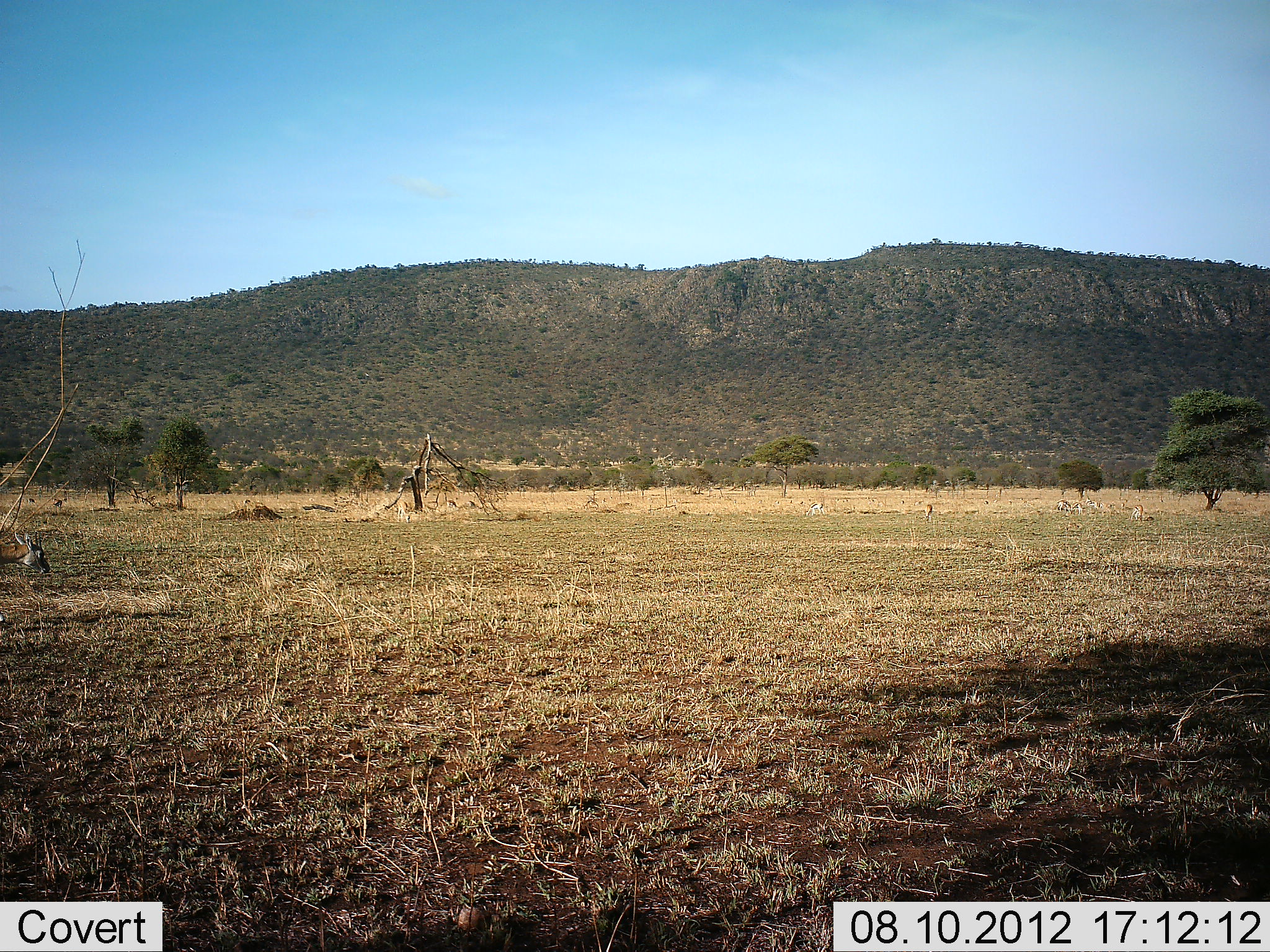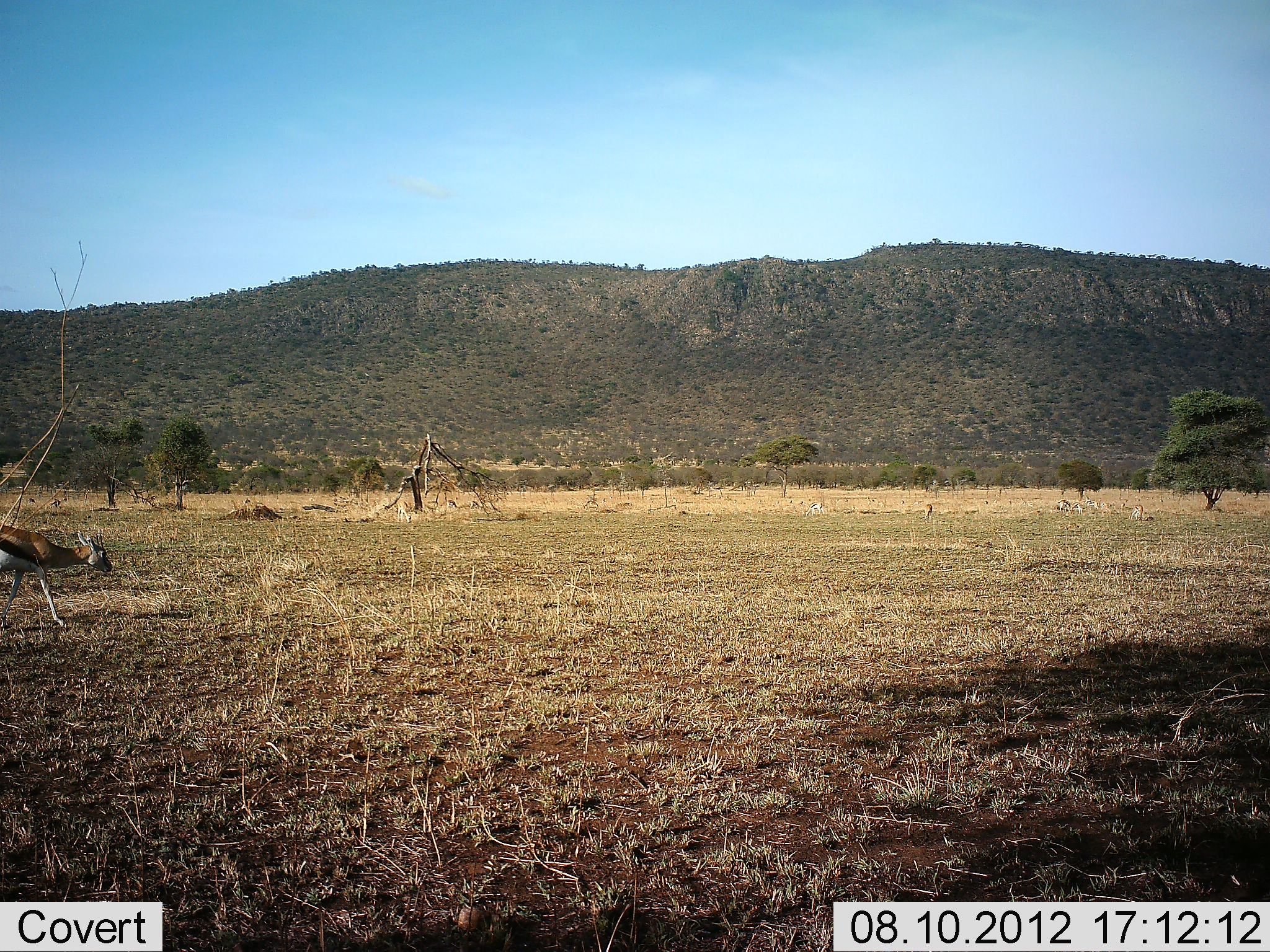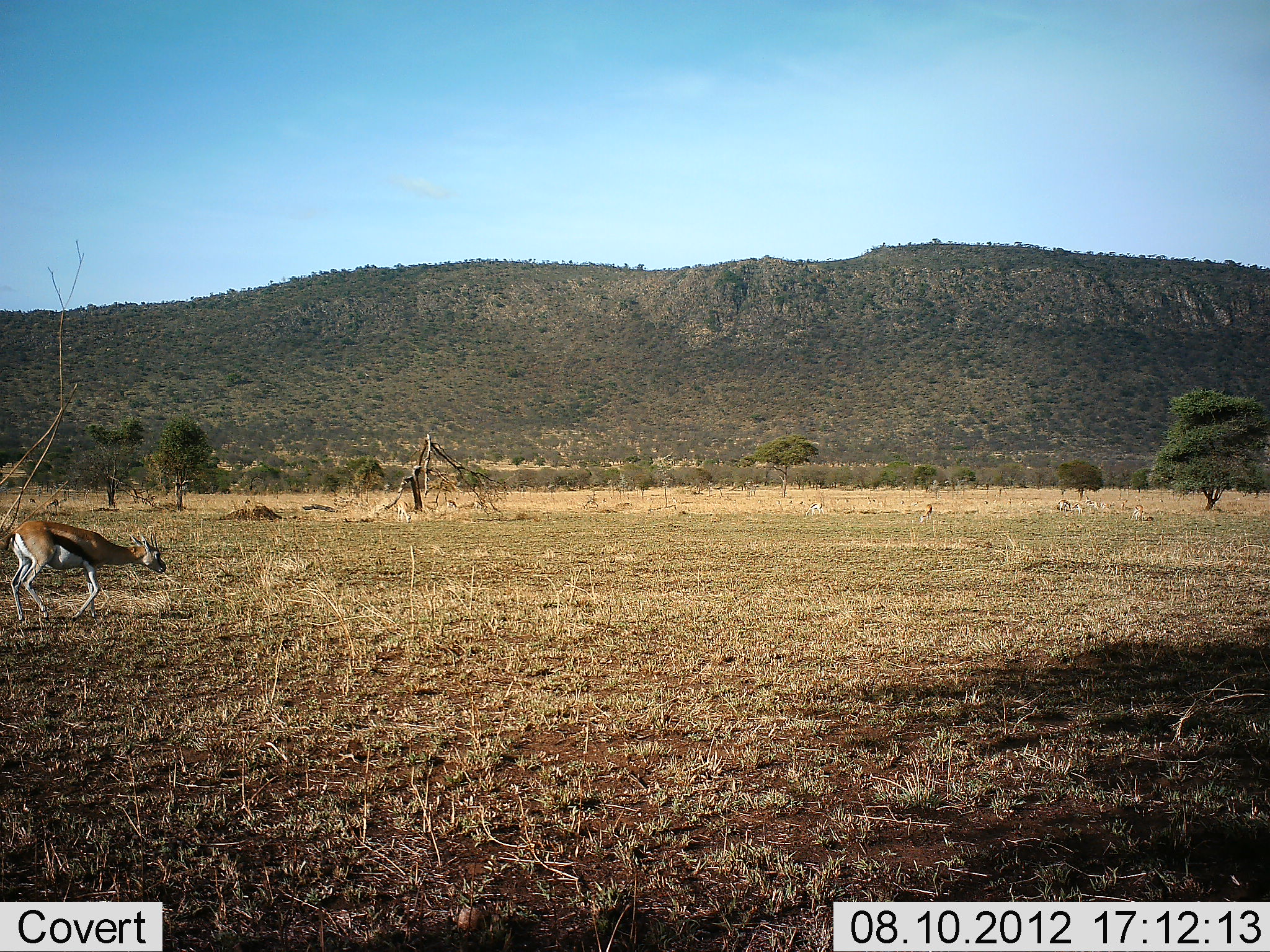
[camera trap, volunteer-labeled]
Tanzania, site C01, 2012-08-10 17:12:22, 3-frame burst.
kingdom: Animalia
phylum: Chordata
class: Mammalia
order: Artiodactyla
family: Bovidae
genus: Eudorcas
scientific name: Eudorcas thomsonii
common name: thomson's gazelle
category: gazellethomsons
Gazellethomsons (thomson's gazelle) (Eudorcas thomsonii), count 1. Behavior (volunteer vote fractions): standing 0%, resting 0%, moving 100%, interacting 0%. Young present (vote fraction): 0%. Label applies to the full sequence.